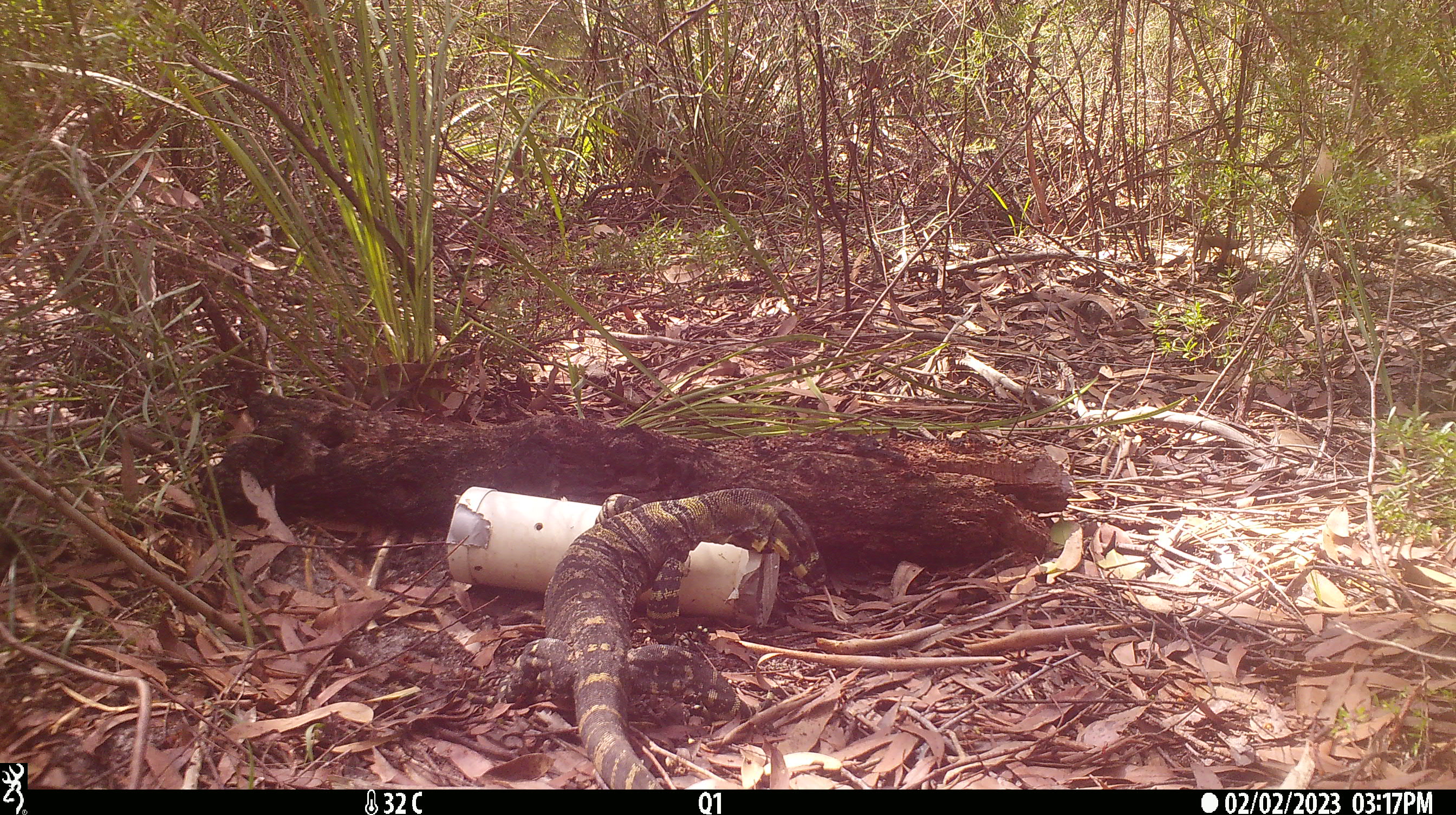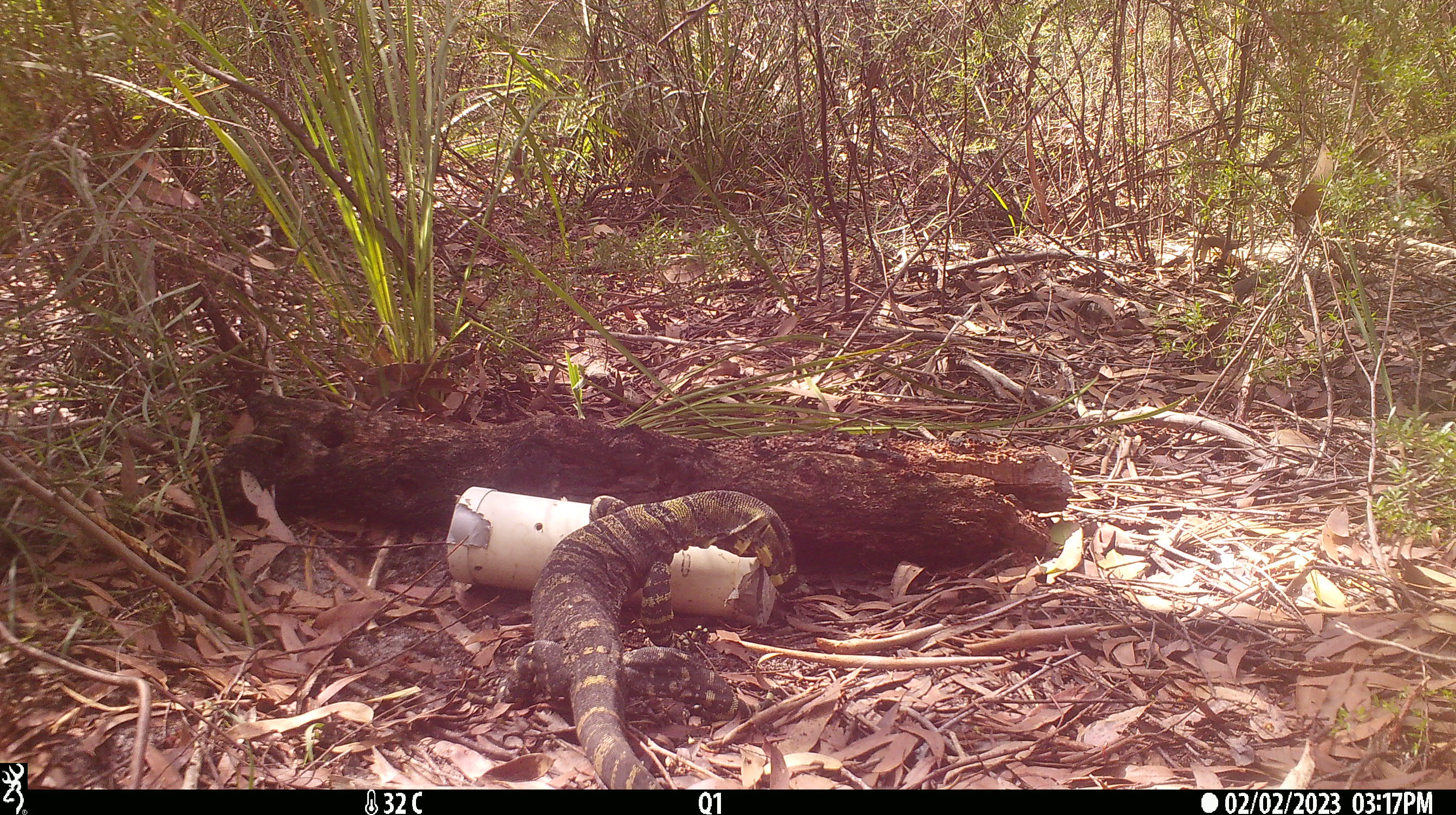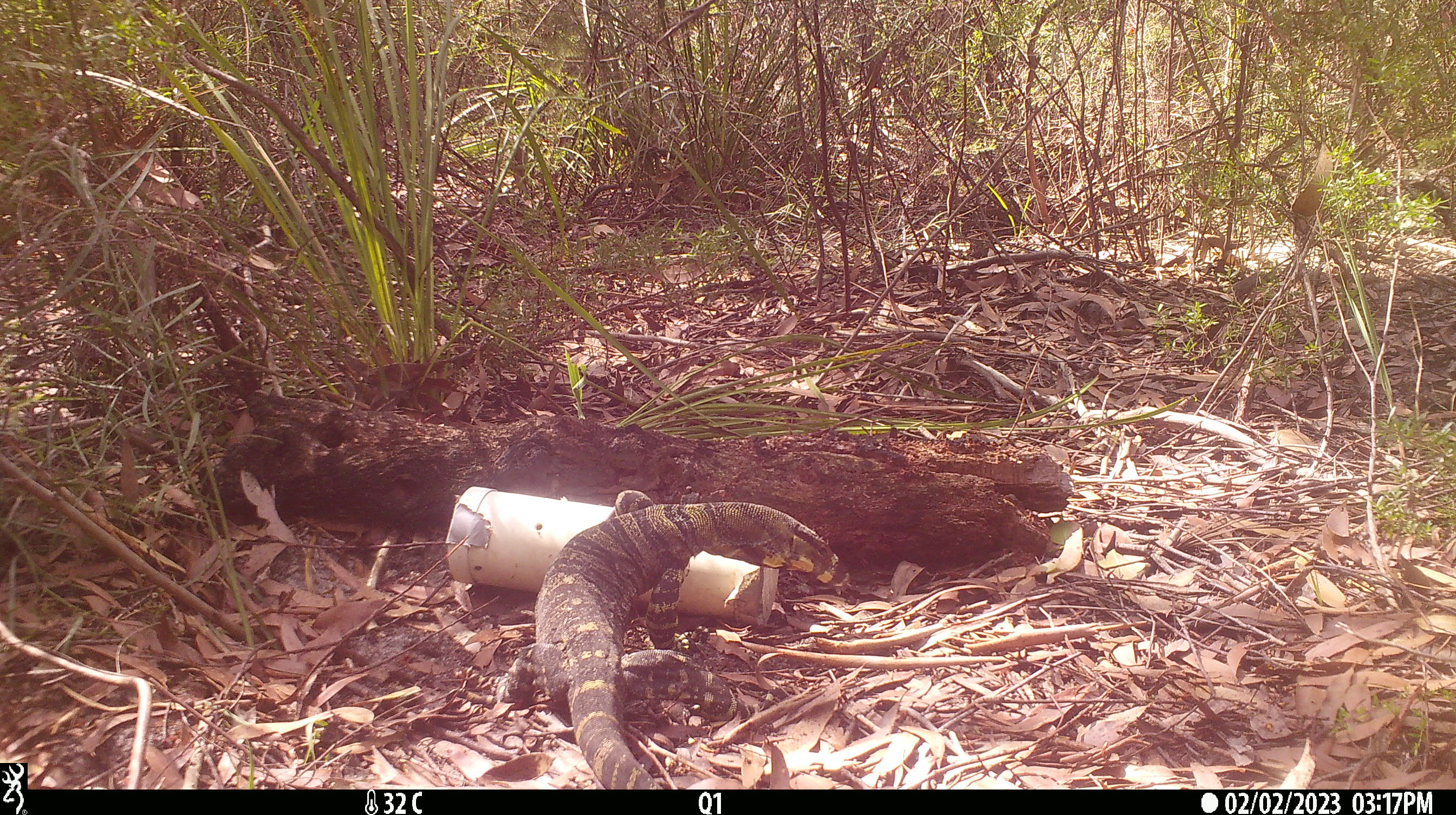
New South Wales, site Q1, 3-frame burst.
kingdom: Animalia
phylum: Chordata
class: Reptilia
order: Squamata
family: Varanidae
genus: Varanus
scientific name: Varanus varius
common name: lace monitor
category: goanna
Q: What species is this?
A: Goanna (lace monitor) (Varanus varius).